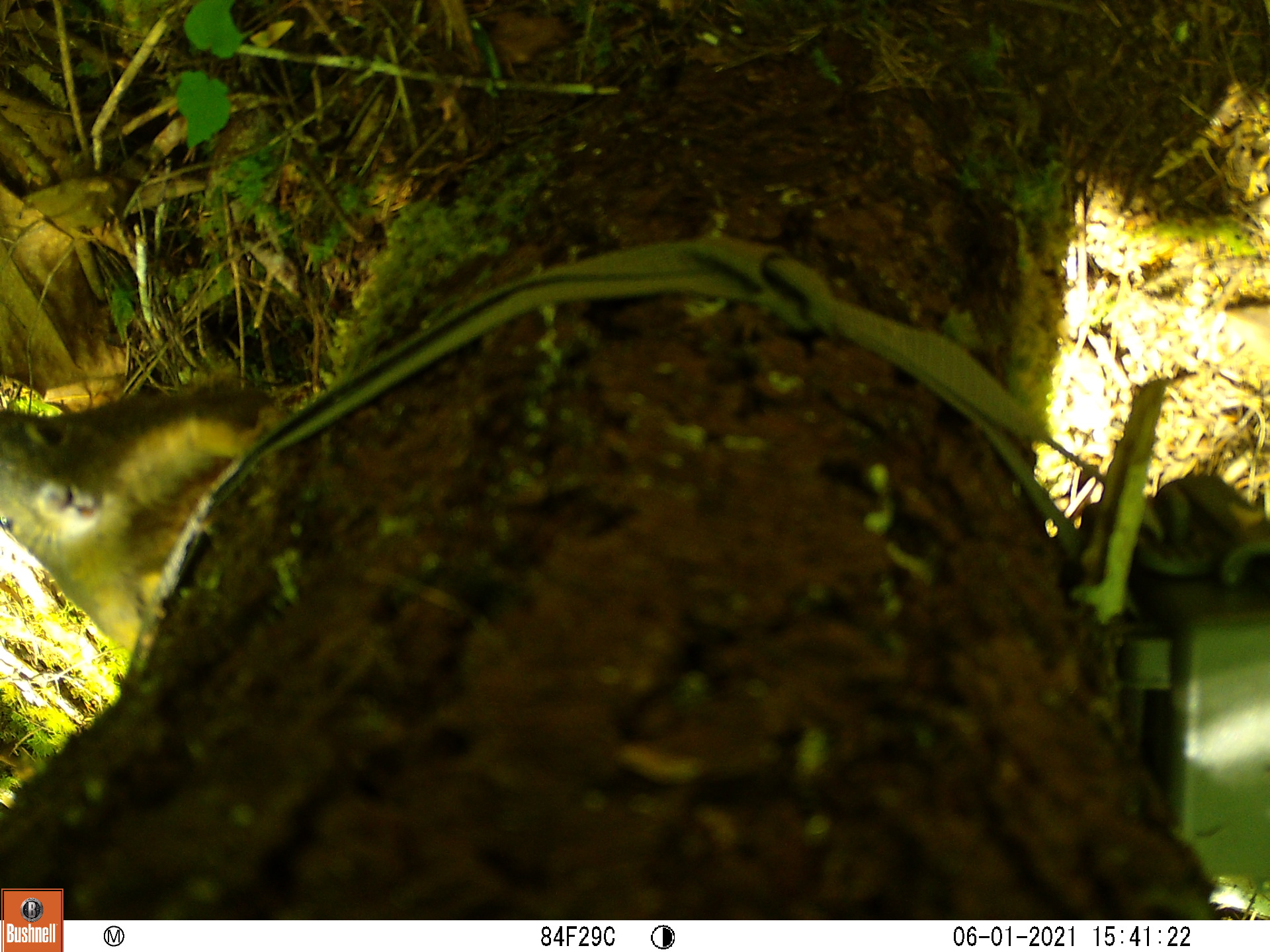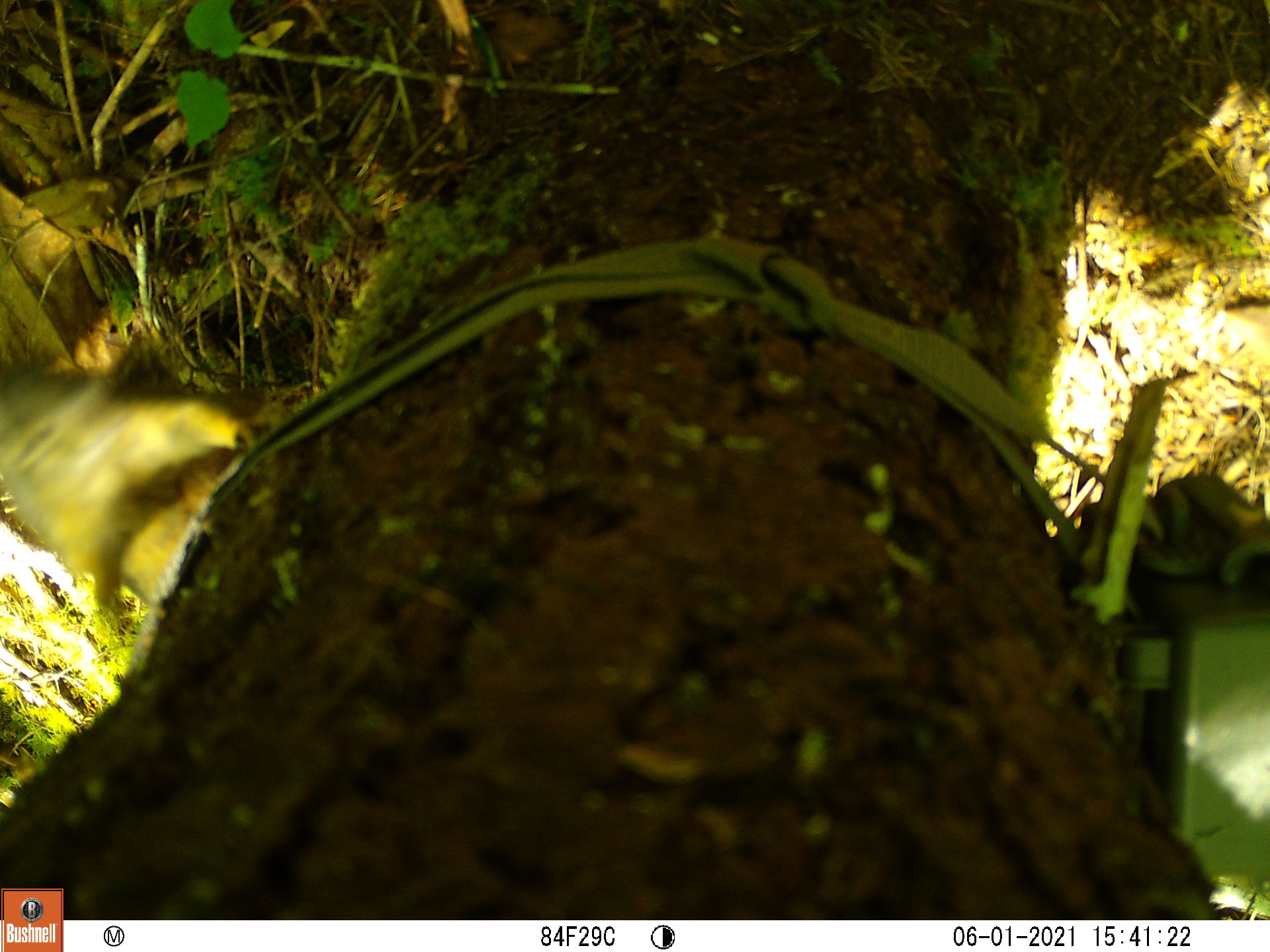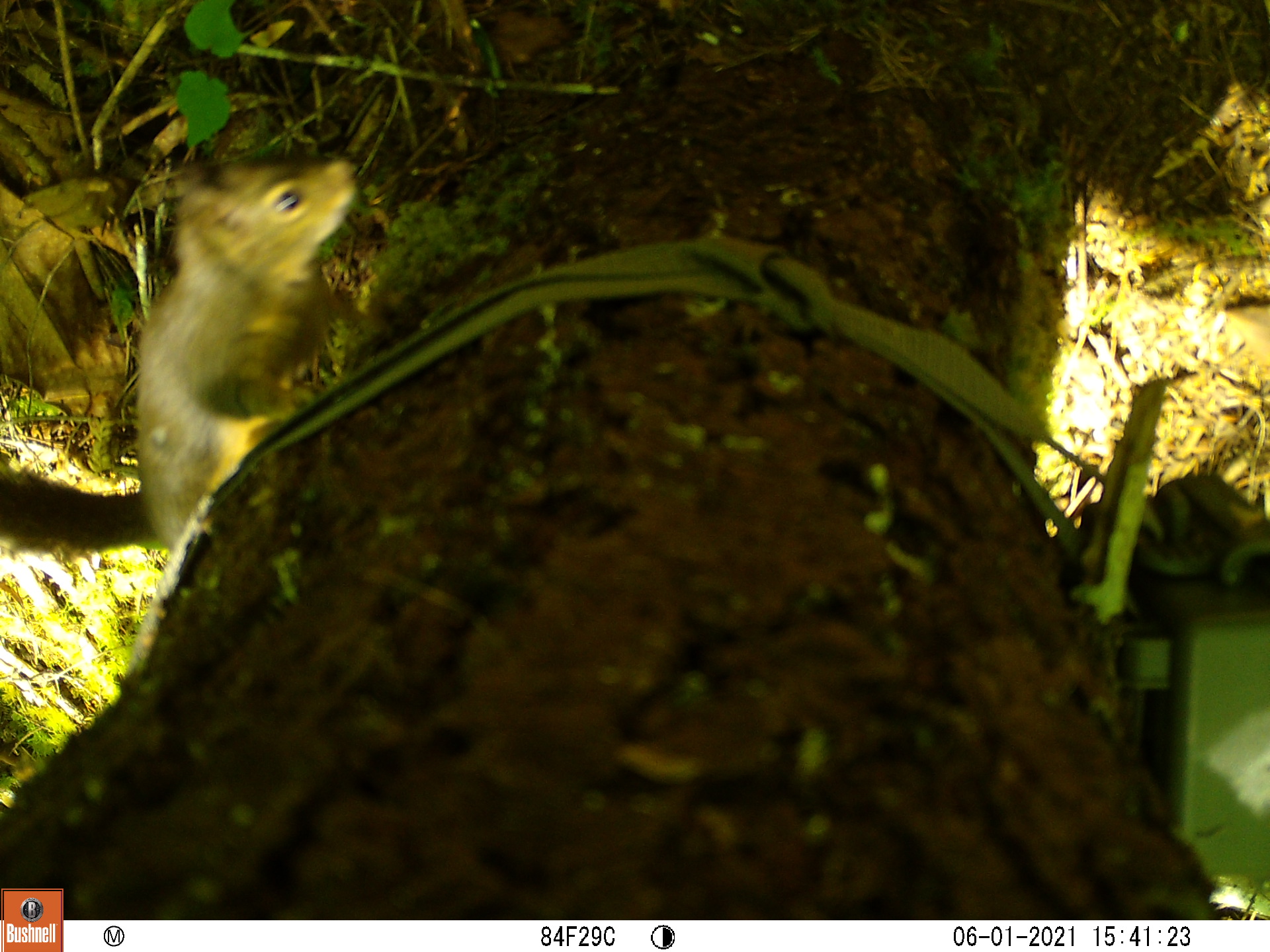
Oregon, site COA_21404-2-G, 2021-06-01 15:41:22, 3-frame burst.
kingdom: Animalia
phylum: Chordata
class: Mammalia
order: Rodentia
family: Sciuridae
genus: Tamiasciurus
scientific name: Tamiasciurus douglasii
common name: douglas squirrel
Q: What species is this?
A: Douglas squirrel (Tamiasciurus douglasii).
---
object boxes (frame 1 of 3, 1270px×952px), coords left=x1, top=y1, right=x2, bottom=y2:
douglas squirrel: left=0, top=385, right=274, bottom=656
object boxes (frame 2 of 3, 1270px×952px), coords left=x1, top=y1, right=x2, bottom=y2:
douglas squirrel: left=7, top=352, right=287, bottom=656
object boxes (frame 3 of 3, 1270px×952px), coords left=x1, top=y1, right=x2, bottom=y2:
douglas squirrel: left=7, top=144, right=362, bottom=557